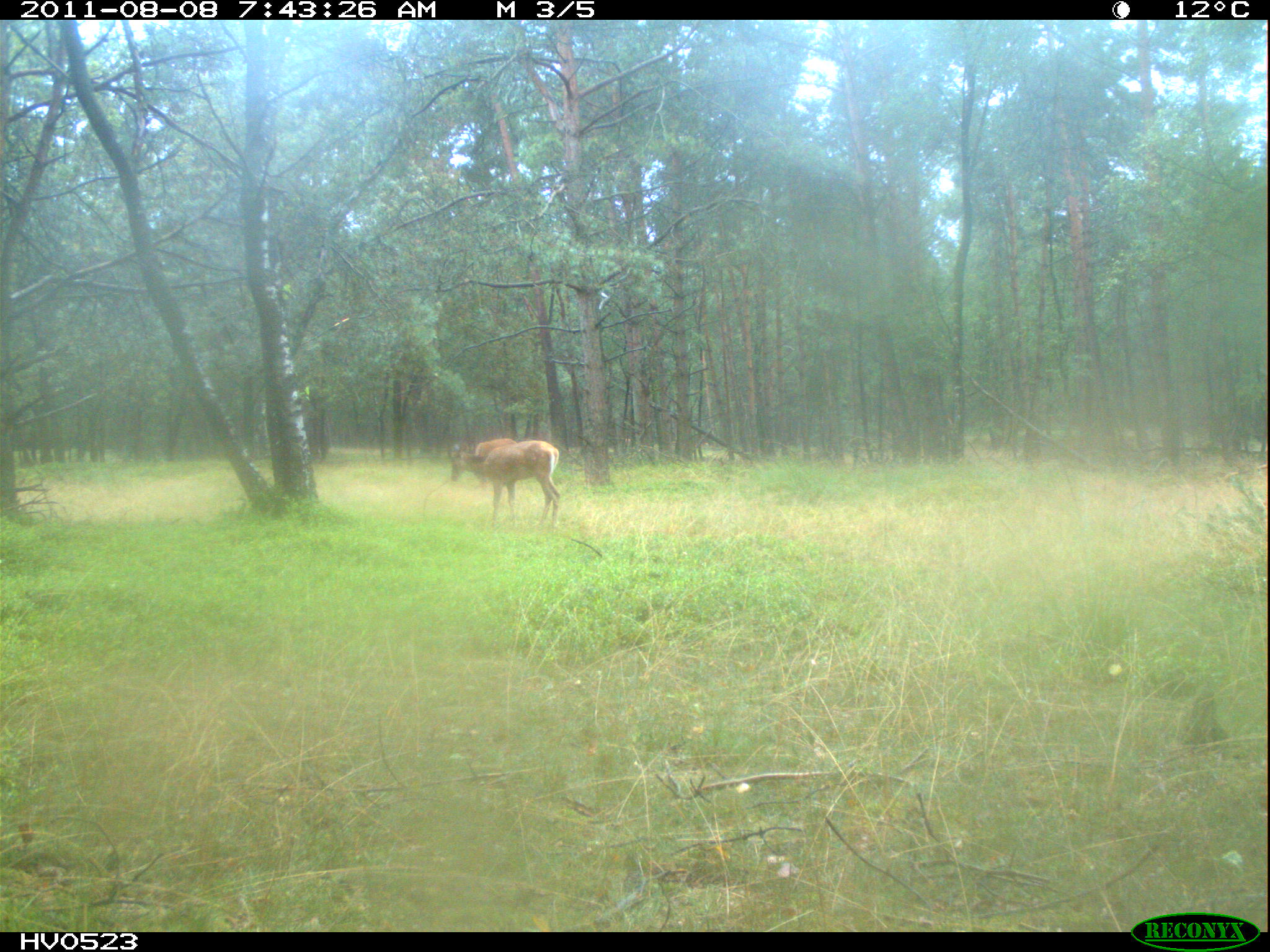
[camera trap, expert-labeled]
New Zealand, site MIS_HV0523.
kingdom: Animalia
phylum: Chordata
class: Mammalia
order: Artiodactyla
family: Cervidae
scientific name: Cervidae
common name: deer